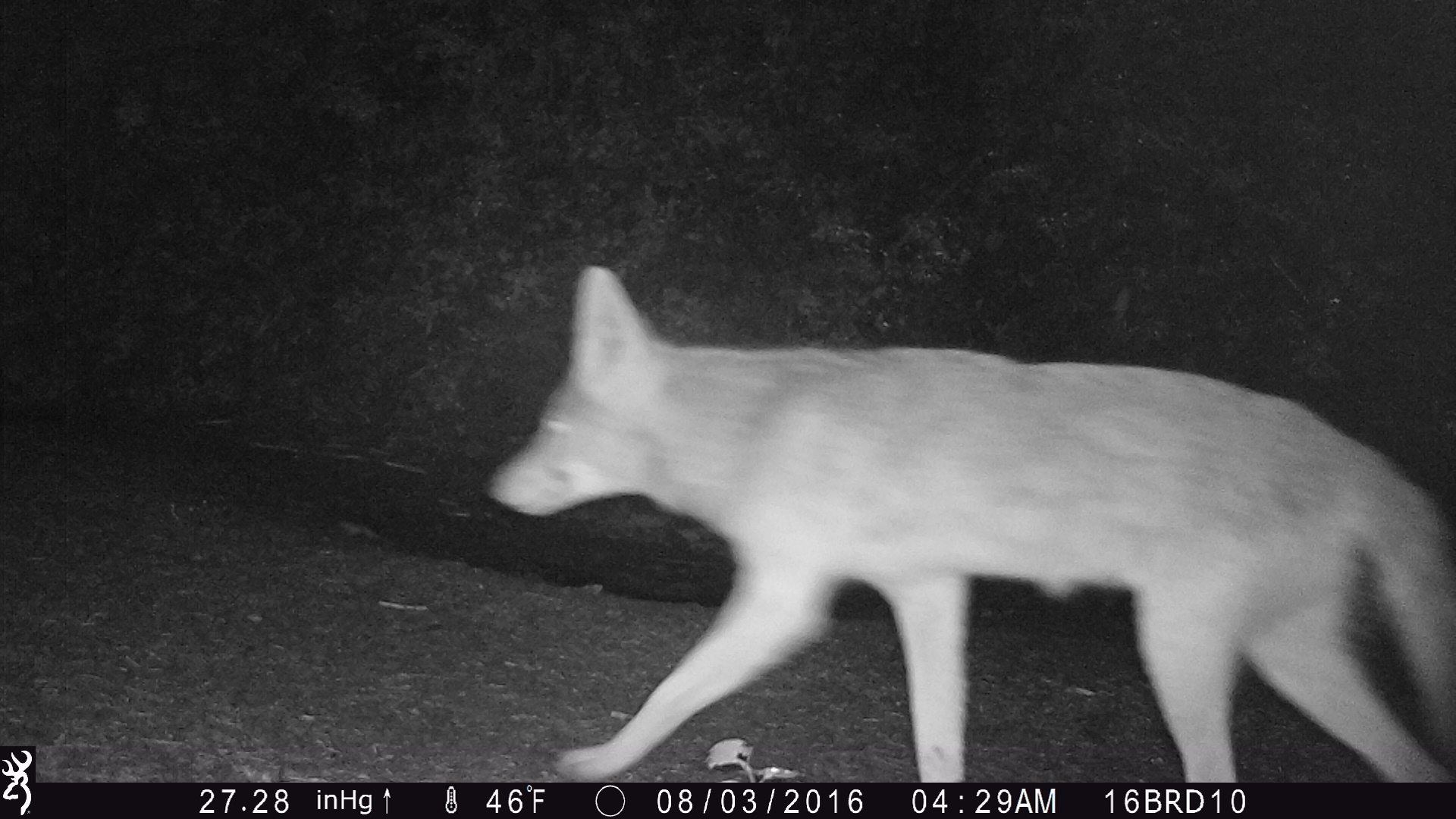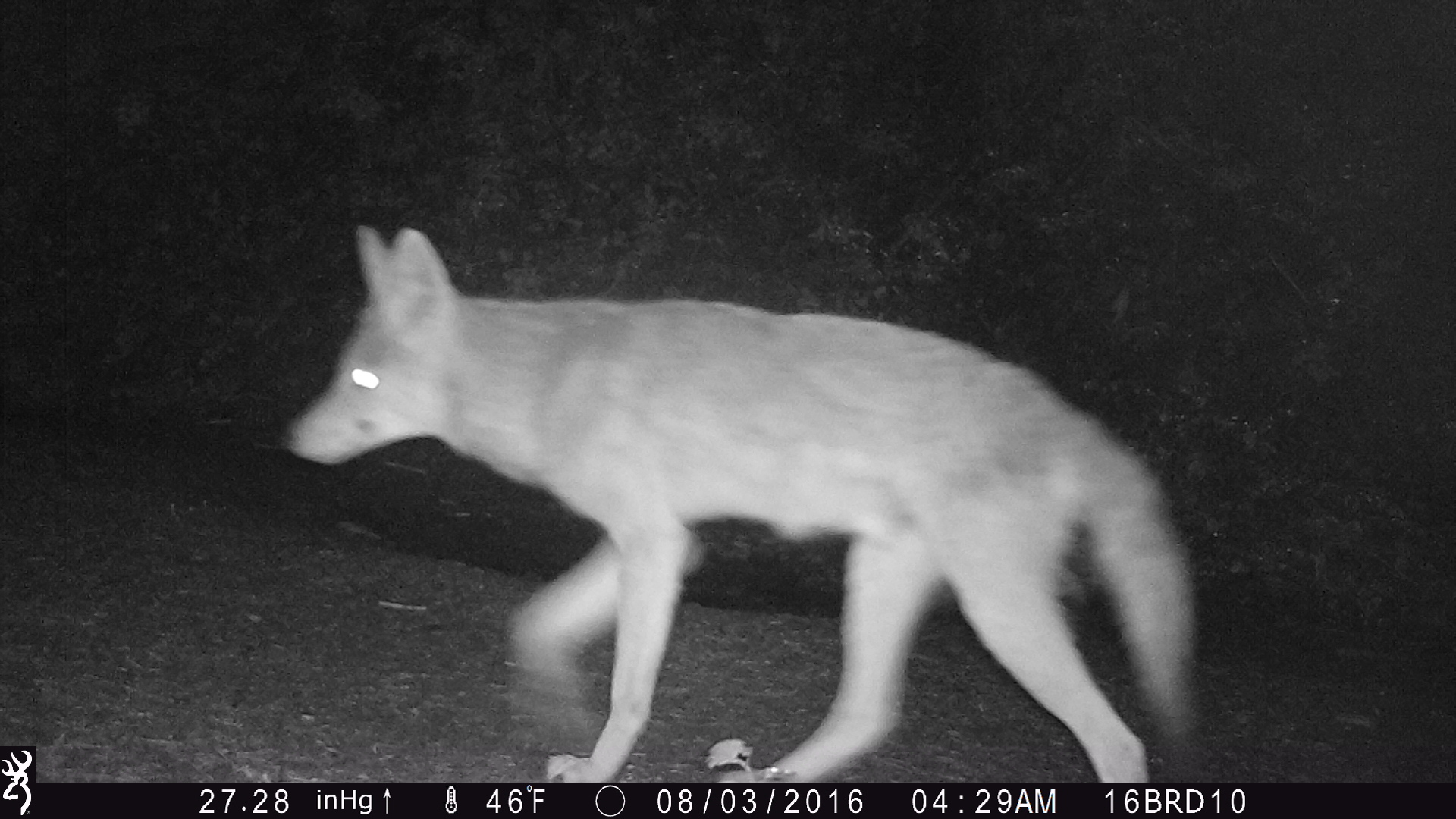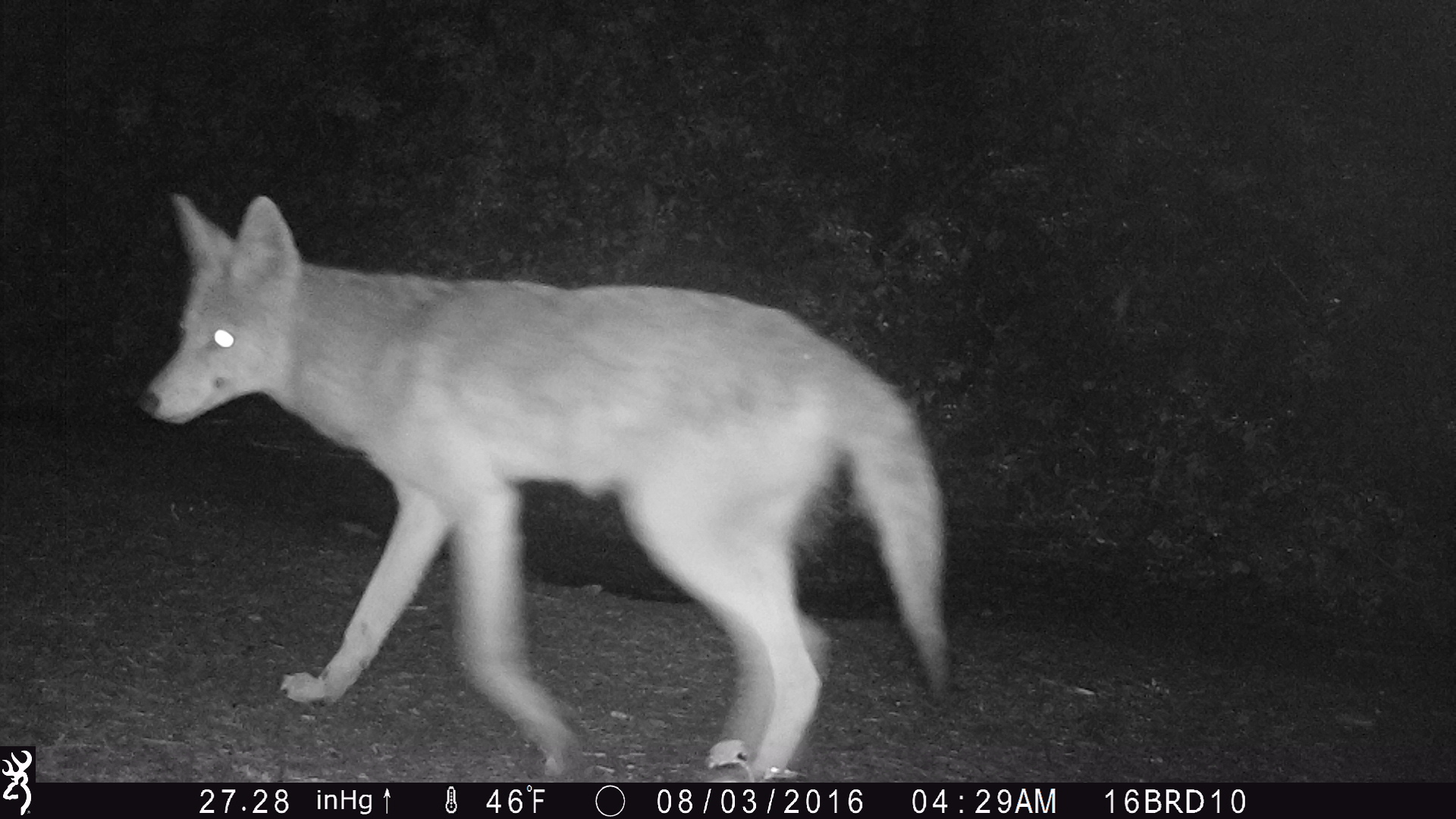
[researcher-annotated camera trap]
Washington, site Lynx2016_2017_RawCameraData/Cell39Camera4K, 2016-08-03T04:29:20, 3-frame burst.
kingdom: Animalia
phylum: Chordata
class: Mammalia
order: Carnivora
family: Canidae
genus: Canis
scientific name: Canis latrans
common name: coyote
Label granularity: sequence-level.